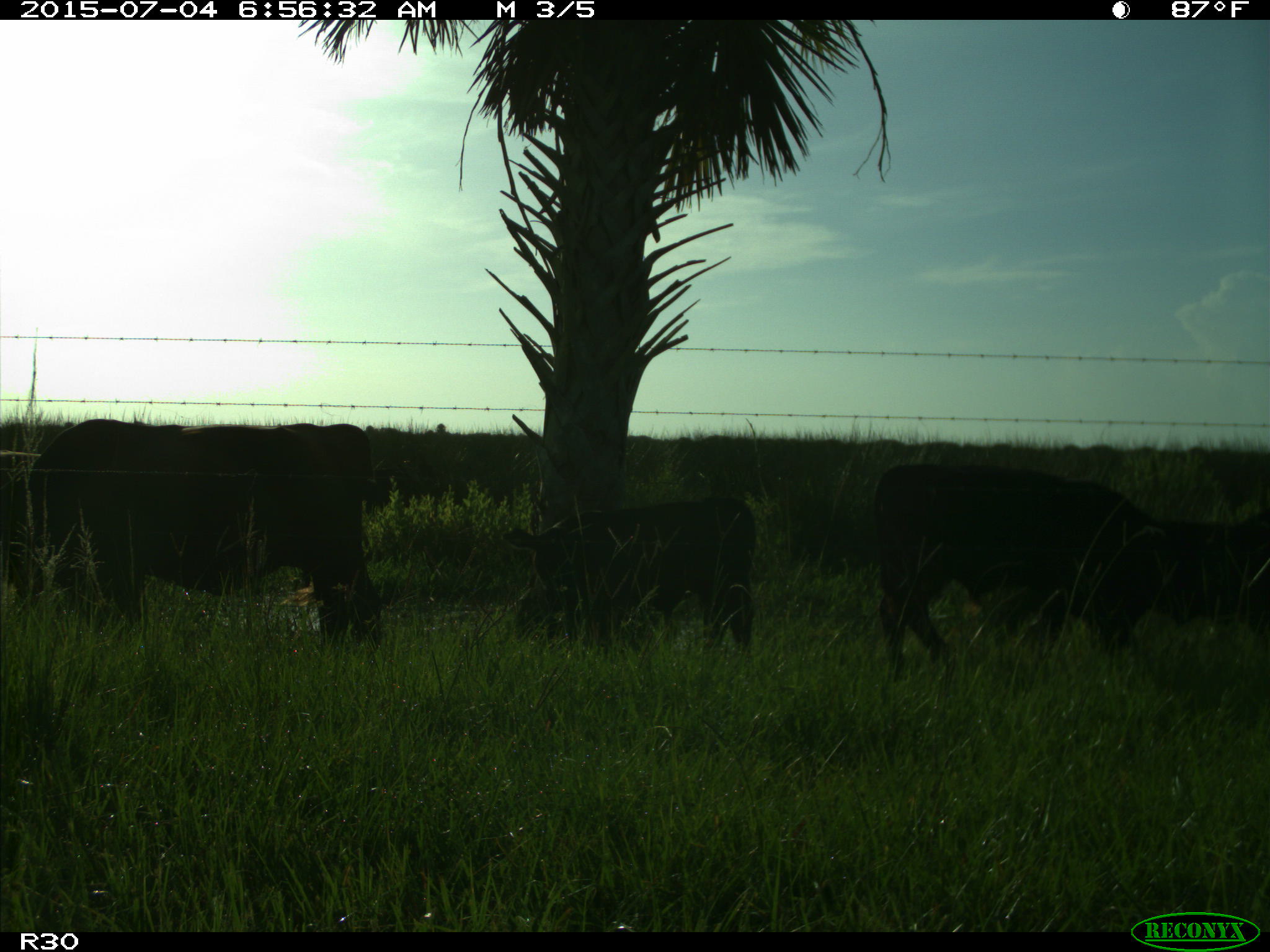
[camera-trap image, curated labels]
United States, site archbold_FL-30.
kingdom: Animalia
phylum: Chordata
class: Mammalia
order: Artiodactyla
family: Bovidae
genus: Bos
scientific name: Bos taurus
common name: domestic cow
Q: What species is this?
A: Bos taurus (domestic cow).